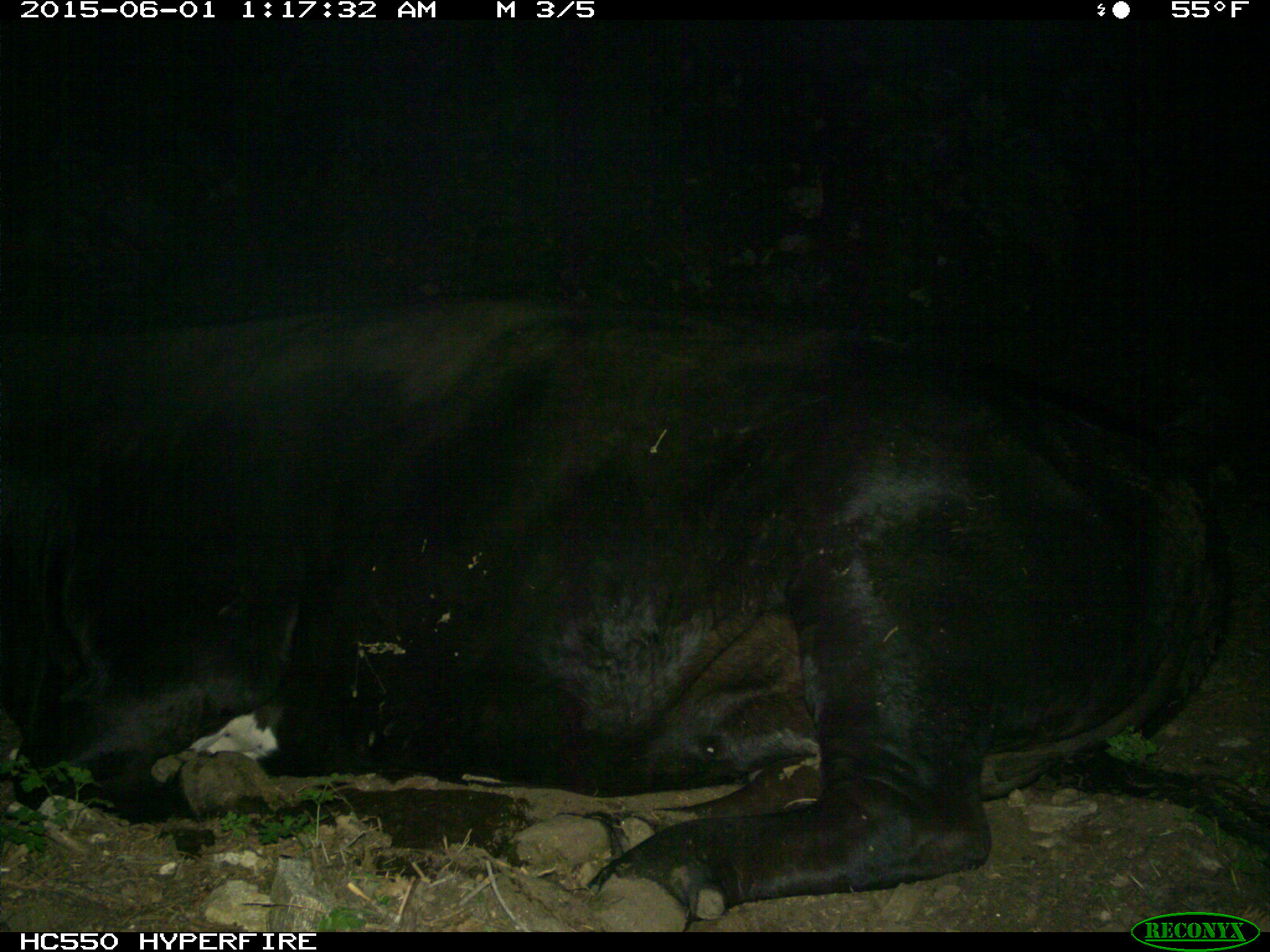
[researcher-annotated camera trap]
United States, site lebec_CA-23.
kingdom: Animalia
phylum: Chordata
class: Mammalia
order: Artiodactyla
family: Bovidae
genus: Bos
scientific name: Bos taurus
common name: domestic cow